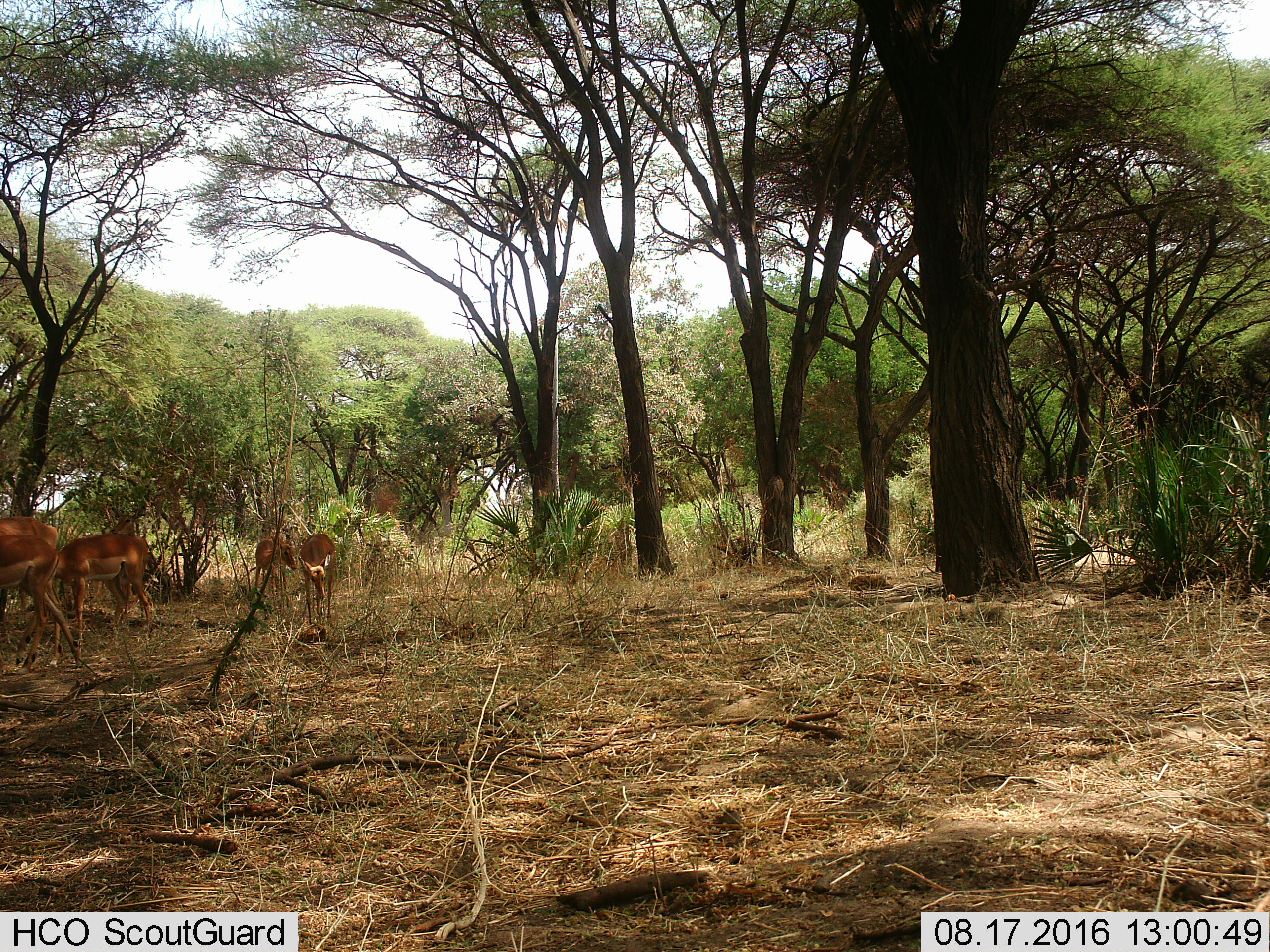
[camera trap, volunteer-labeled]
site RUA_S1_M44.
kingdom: Animalia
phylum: Chordata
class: Mammalia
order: Artiodactyla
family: Bovidae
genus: Aepyceros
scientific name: Aepyceros melampus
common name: impala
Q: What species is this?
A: Impala (Aepyceros melampus).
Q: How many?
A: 5.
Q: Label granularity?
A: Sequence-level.